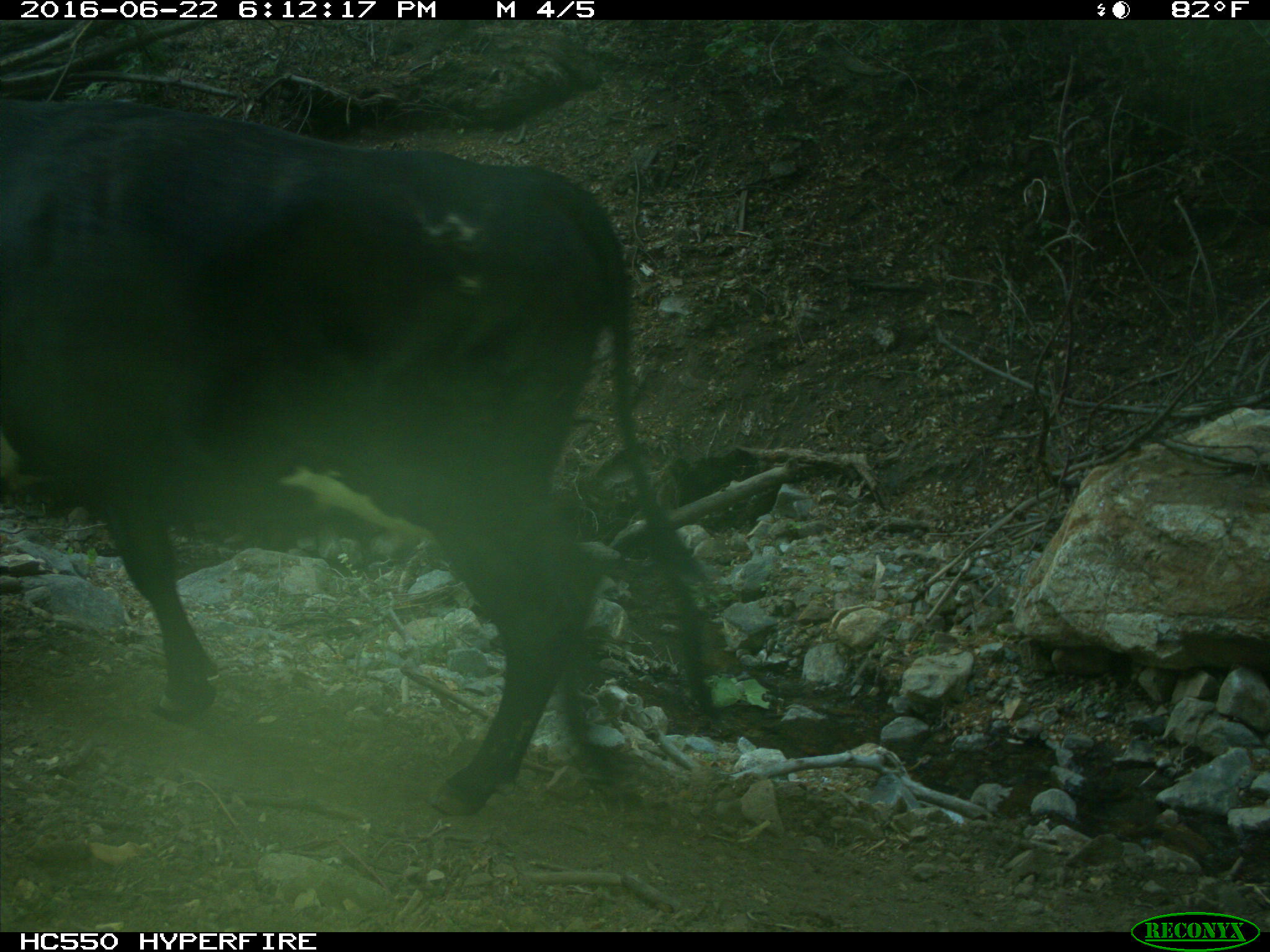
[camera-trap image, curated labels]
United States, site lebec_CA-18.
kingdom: Animalia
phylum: Chordata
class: Mammalia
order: Artiodactyla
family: Bovidae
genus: Bos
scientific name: Bos taurus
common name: domestic cow